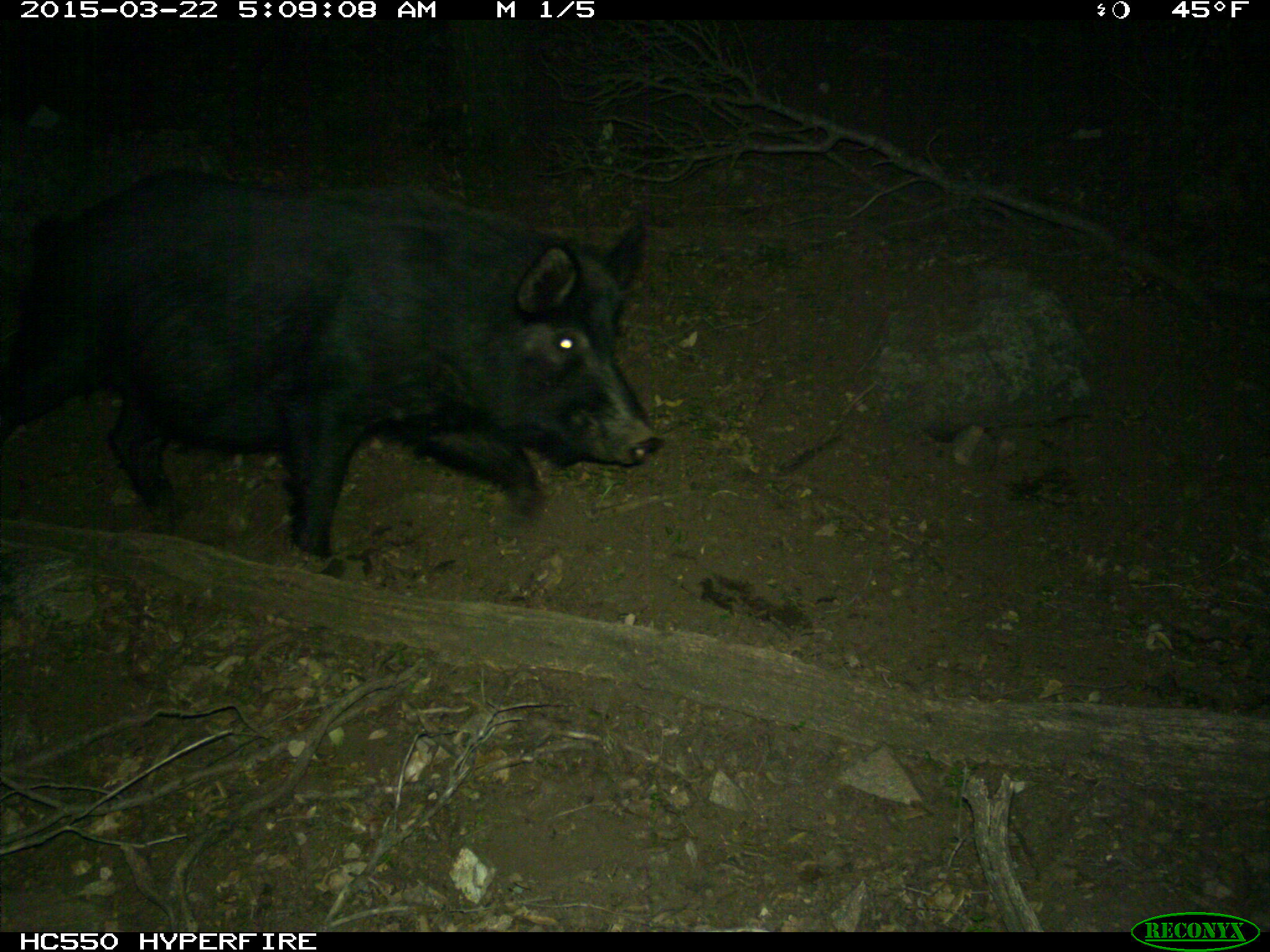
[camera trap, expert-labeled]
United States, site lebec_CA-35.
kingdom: Animalia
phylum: Chordata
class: Mammalia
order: Artiodactyla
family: Suidae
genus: Sus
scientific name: Sus scrofa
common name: wild boar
Sus scrofa (wild boar).